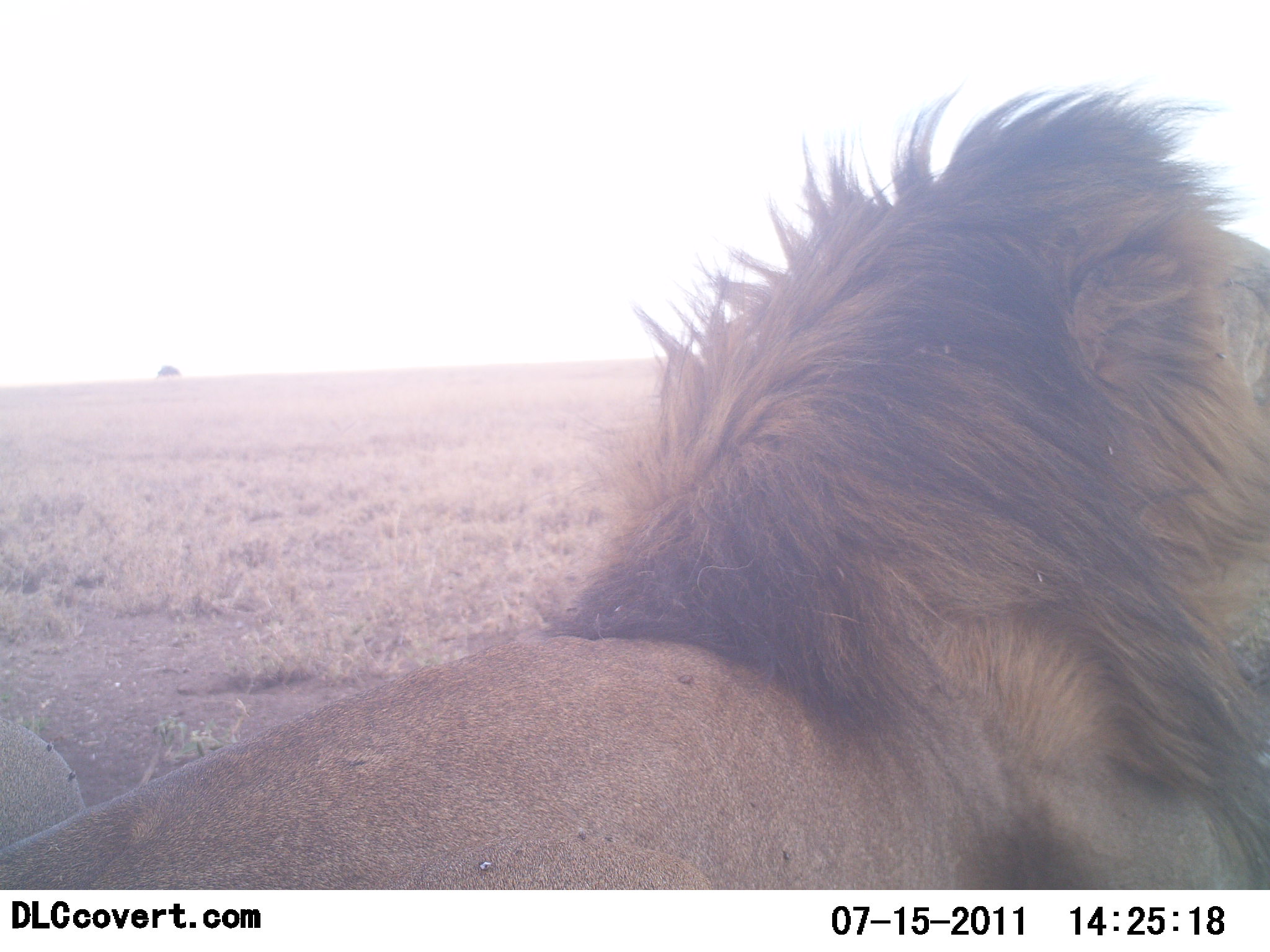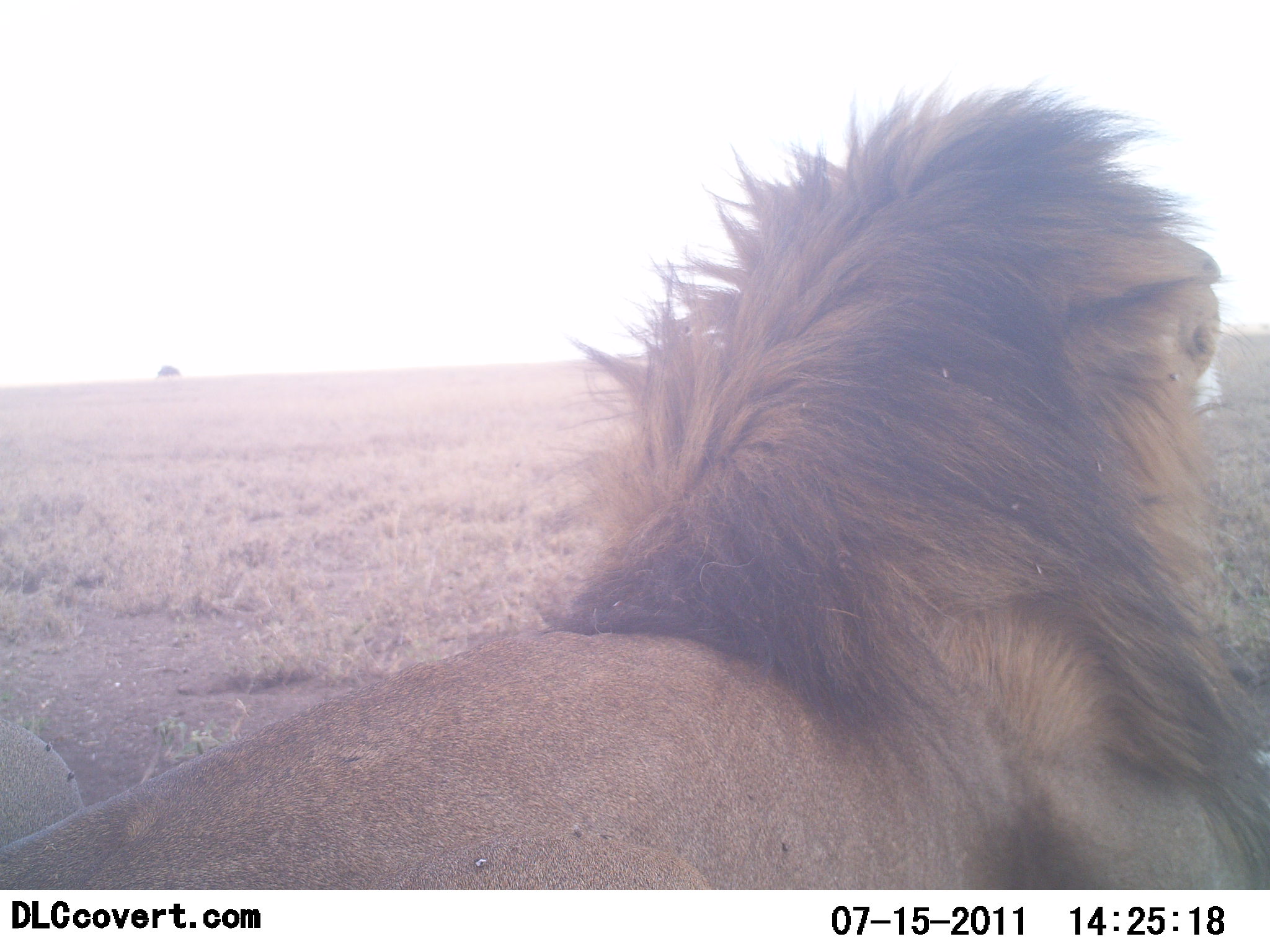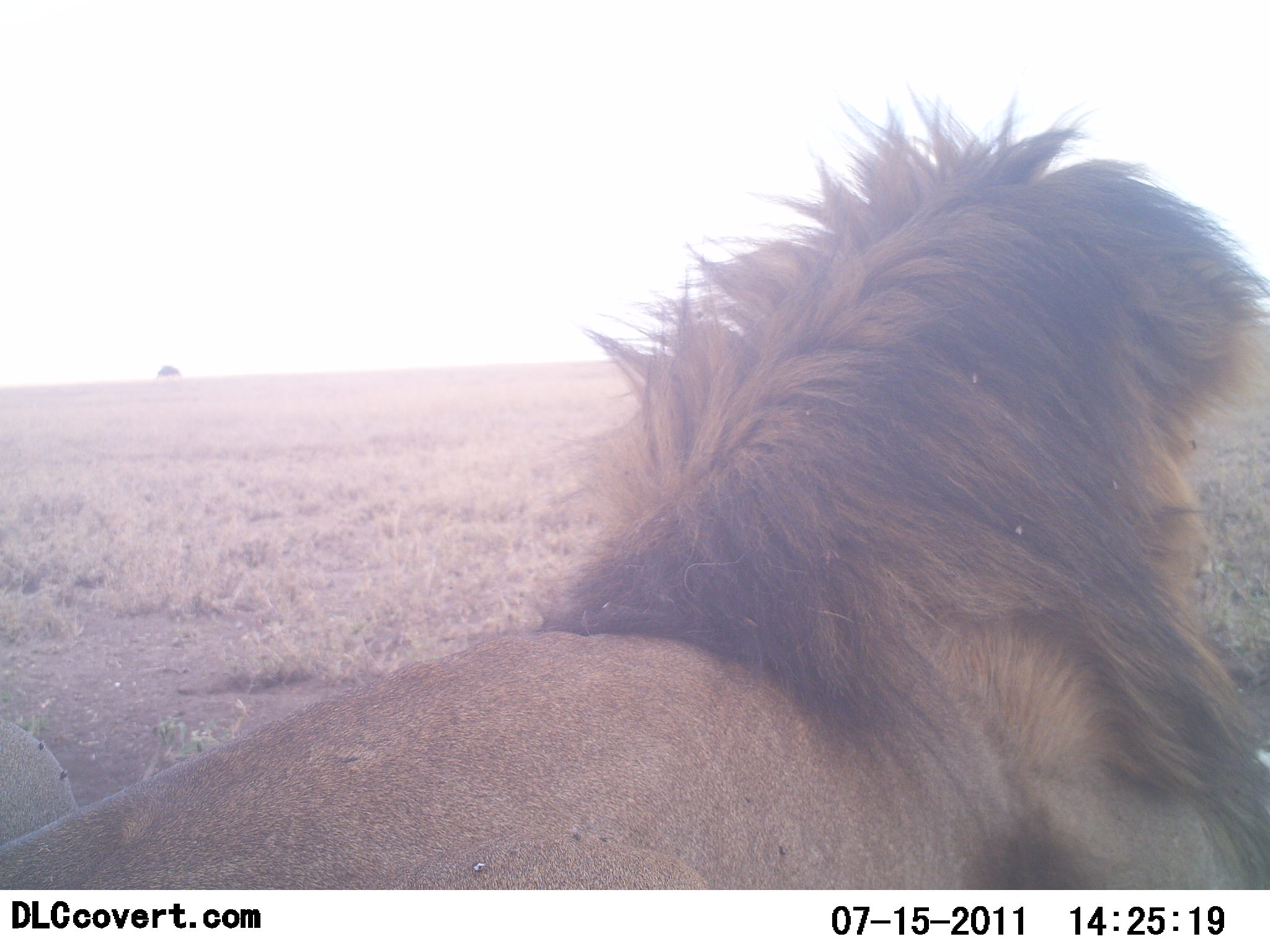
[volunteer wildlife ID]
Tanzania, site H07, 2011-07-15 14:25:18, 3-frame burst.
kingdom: Animalia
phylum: Chordata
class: Mammalia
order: Carnivora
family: Felidae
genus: Panthera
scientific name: Panthera leo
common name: lion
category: lionmale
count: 1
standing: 10%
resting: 80%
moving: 10%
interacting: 0%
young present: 0%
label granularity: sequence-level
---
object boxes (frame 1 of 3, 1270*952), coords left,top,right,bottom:
animal: 0,72,1269,891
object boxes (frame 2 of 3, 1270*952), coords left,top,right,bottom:
animal: 0,63,1270,890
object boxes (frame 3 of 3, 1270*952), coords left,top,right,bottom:
animal: 0,72,1269,889